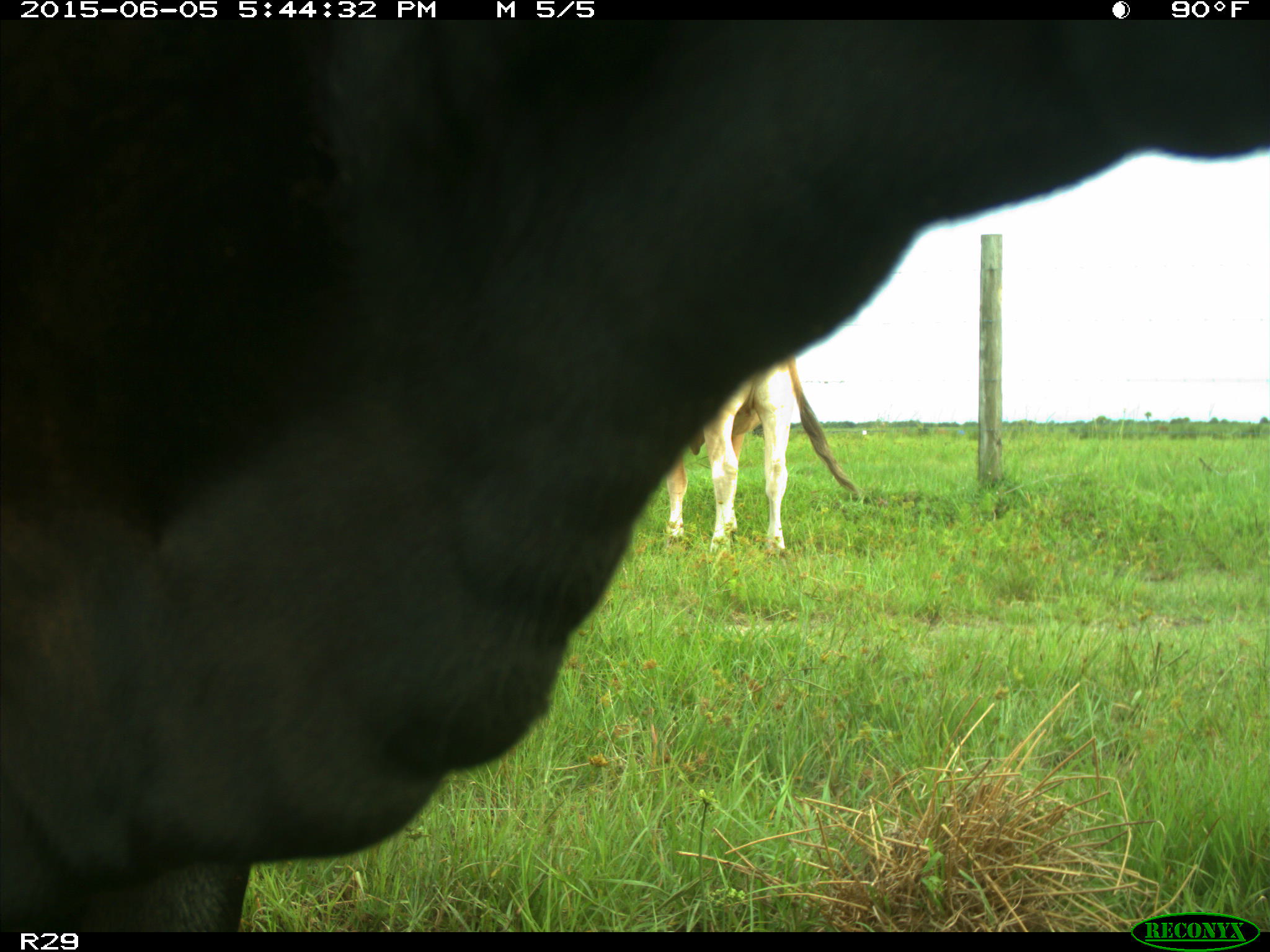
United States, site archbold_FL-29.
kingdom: Animalia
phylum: Chordata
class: Mammalia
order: Artiodactyla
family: Bovidae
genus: Bos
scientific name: Bos taurus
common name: domestic cow